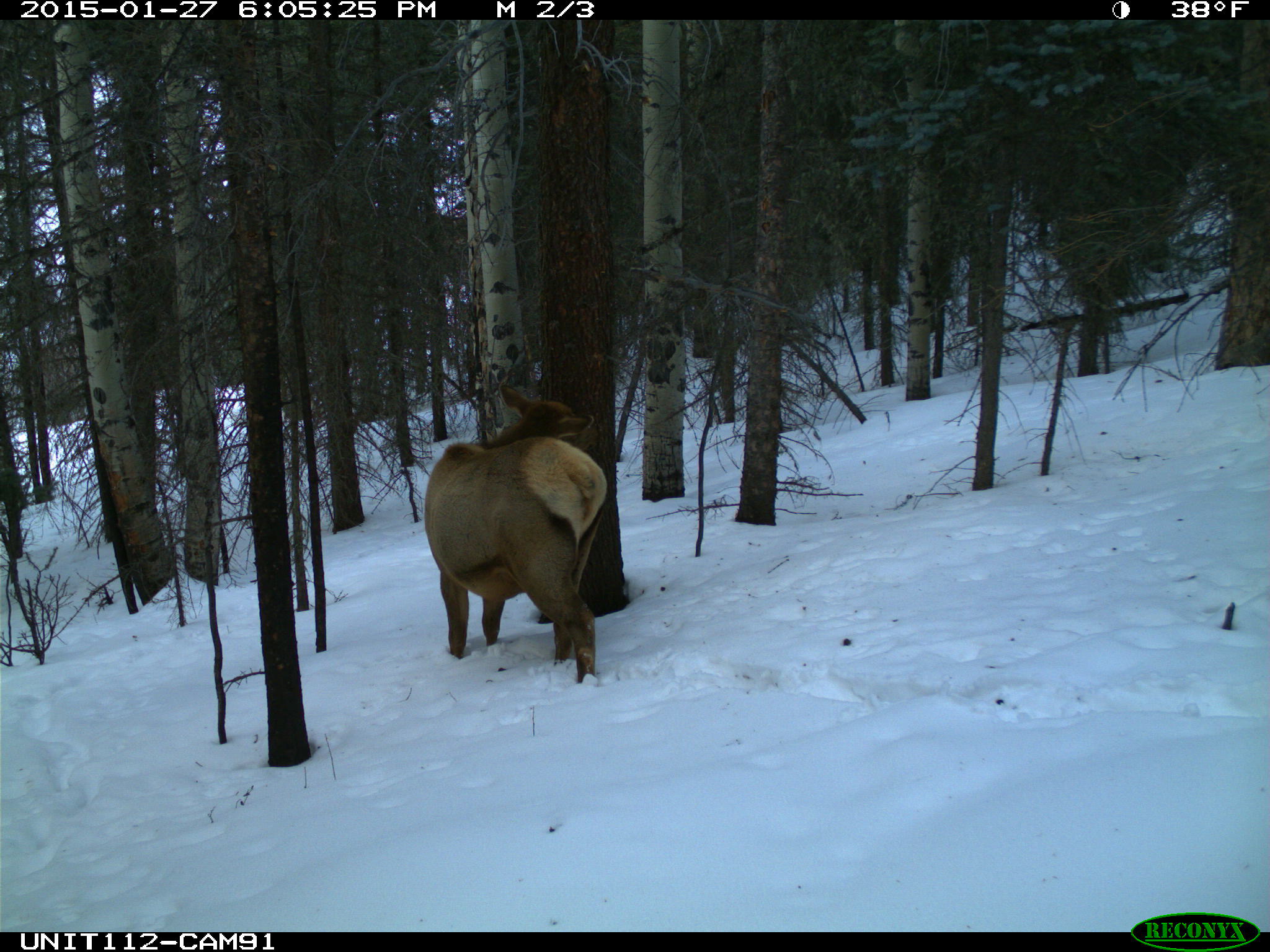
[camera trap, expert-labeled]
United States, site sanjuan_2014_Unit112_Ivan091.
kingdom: Animalia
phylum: Chordata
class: Mammalia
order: Artiodactyla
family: Cervidae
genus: Cervus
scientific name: Cervus elaphus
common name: red deer